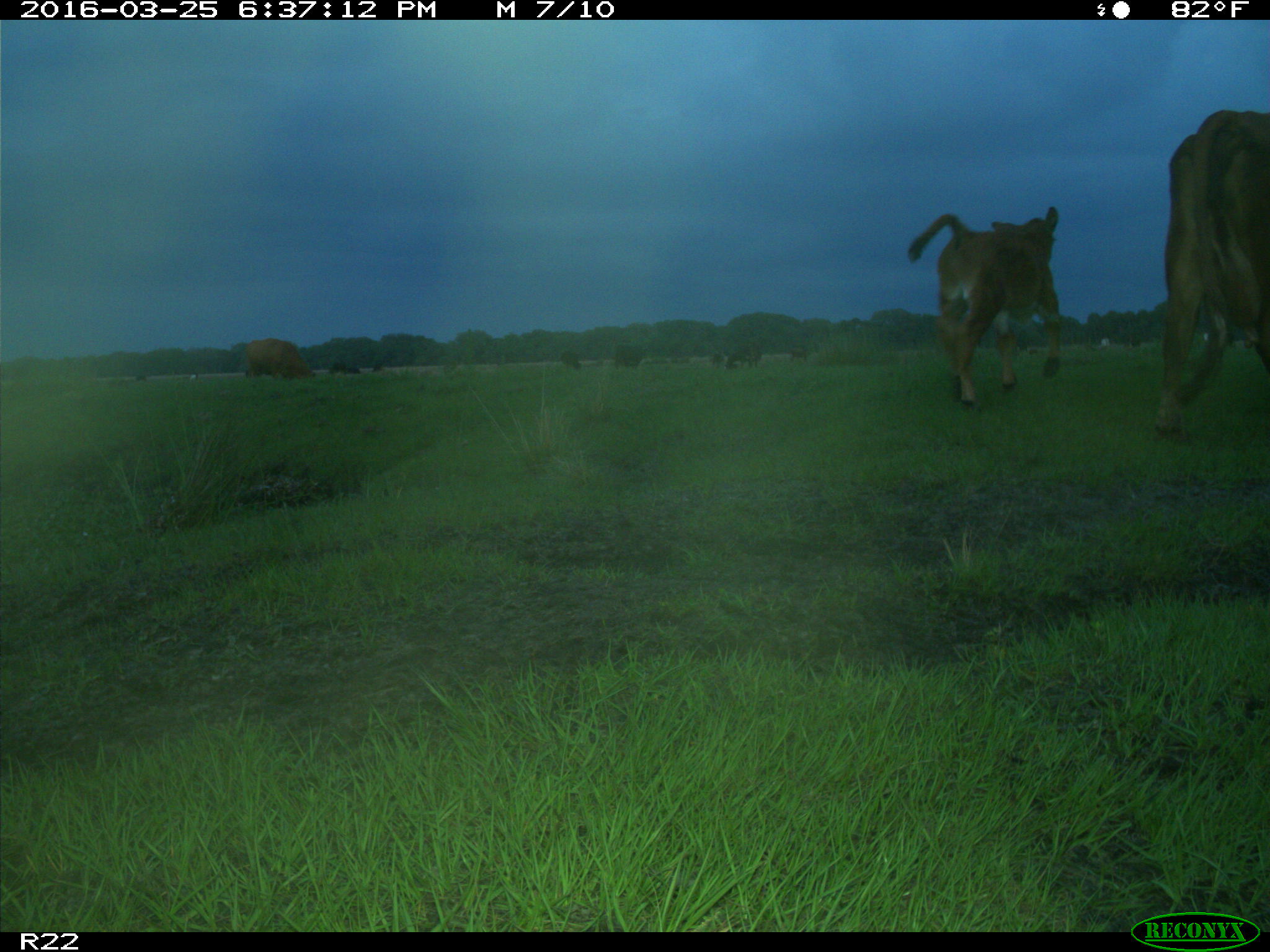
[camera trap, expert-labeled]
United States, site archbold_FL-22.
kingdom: Animalia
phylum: Chordata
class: Mammalia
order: Artiodactyla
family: Bovidae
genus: Bos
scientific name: Bos taurus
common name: domestic cow